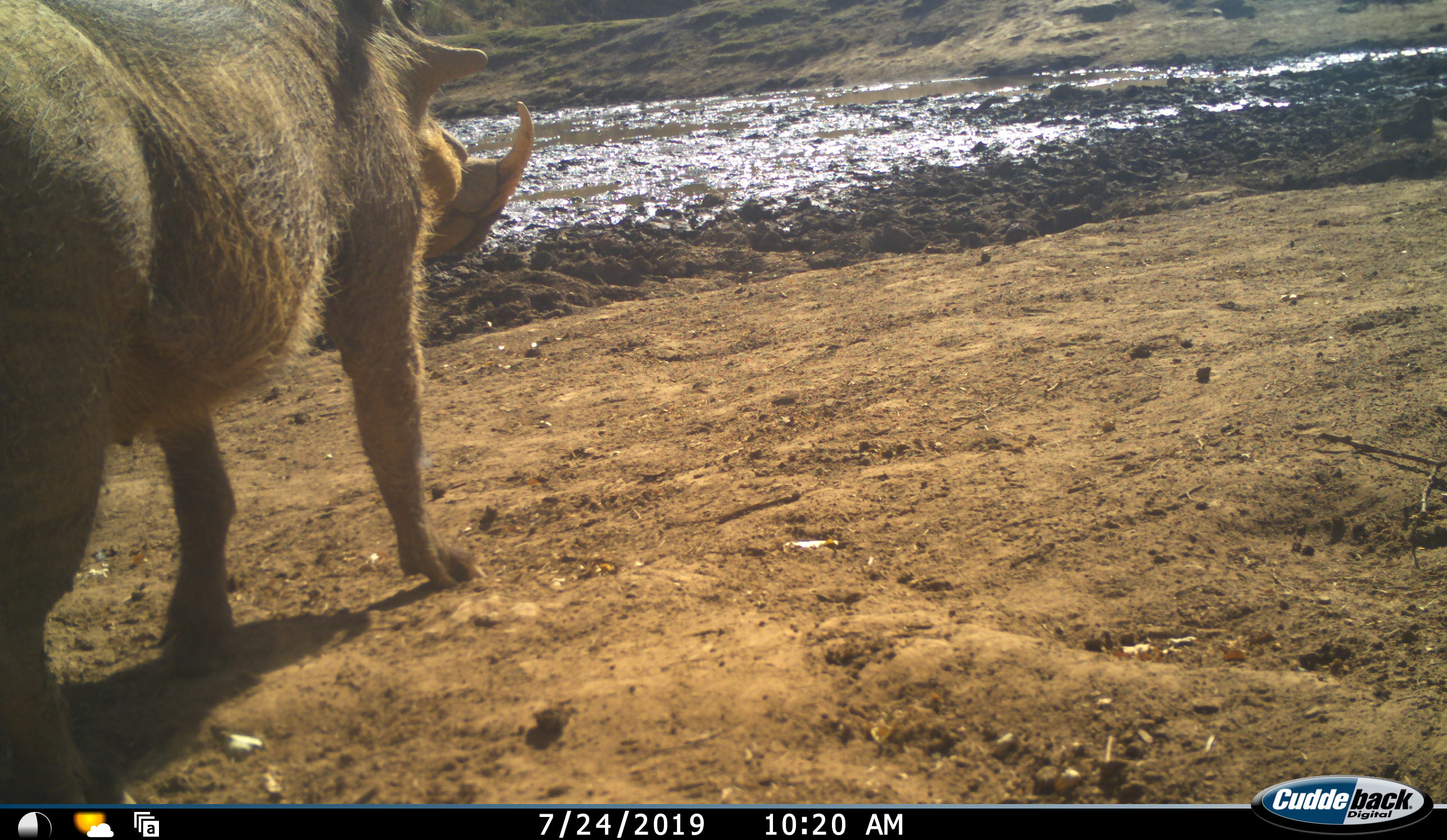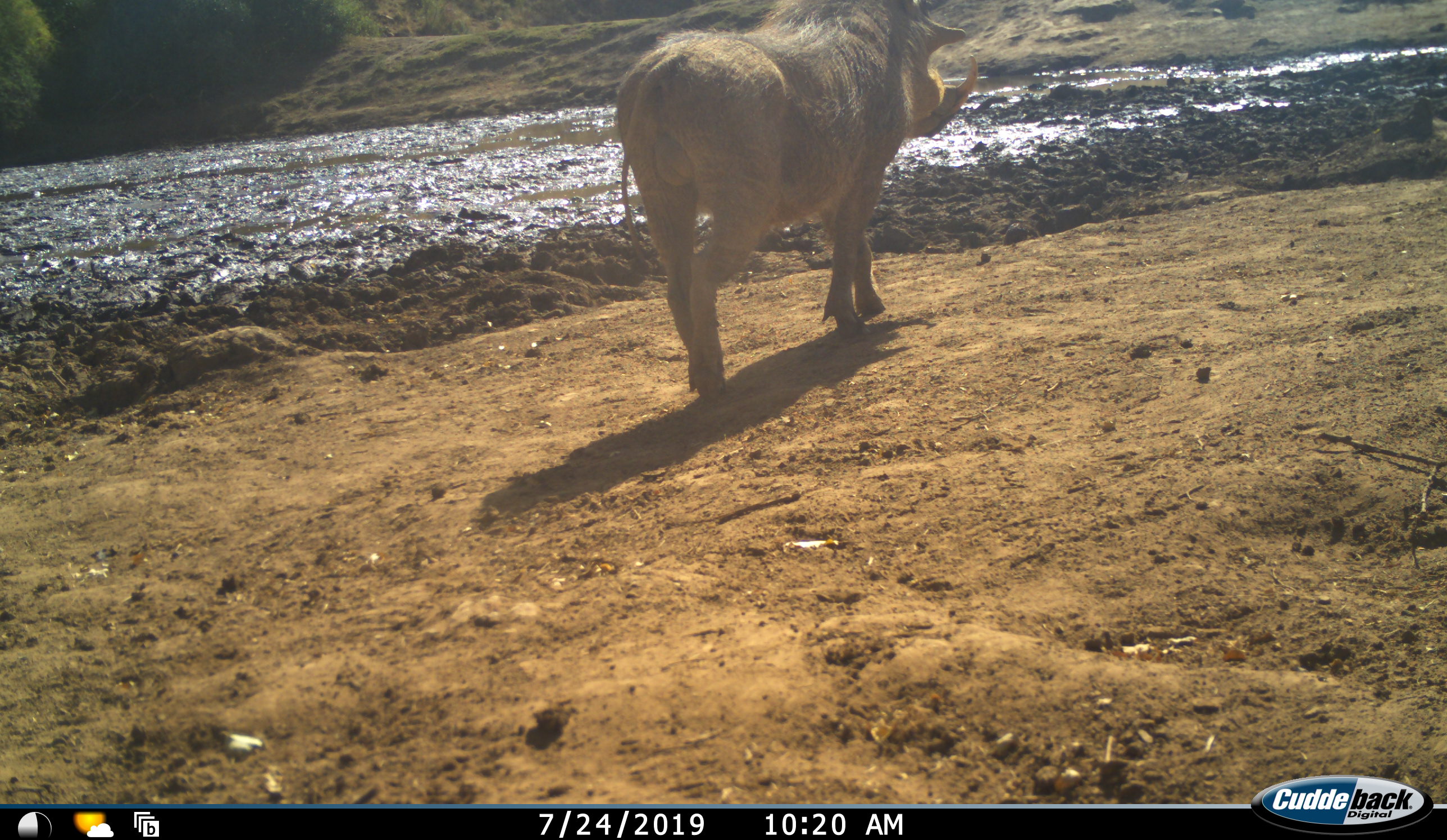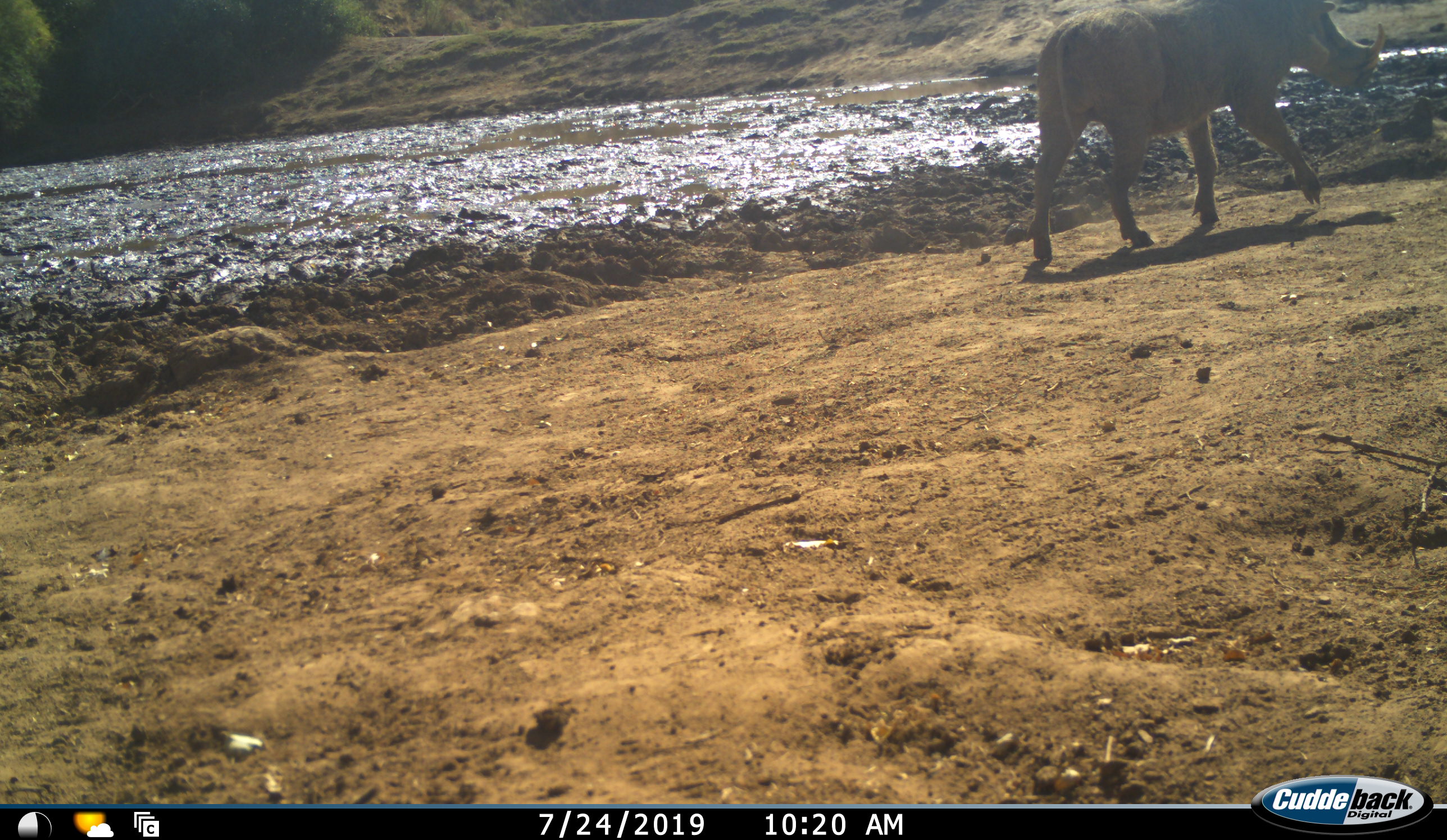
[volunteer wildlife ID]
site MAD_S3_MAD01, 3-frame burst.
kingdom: Animalia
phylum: Chordata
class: Mammalia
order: Artiodactyla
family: Suidae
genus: Phacochoerus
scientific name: Phacochoerus africanus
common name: warthog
Warthog (Phacochoerus africanus), count 1. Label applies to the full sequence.